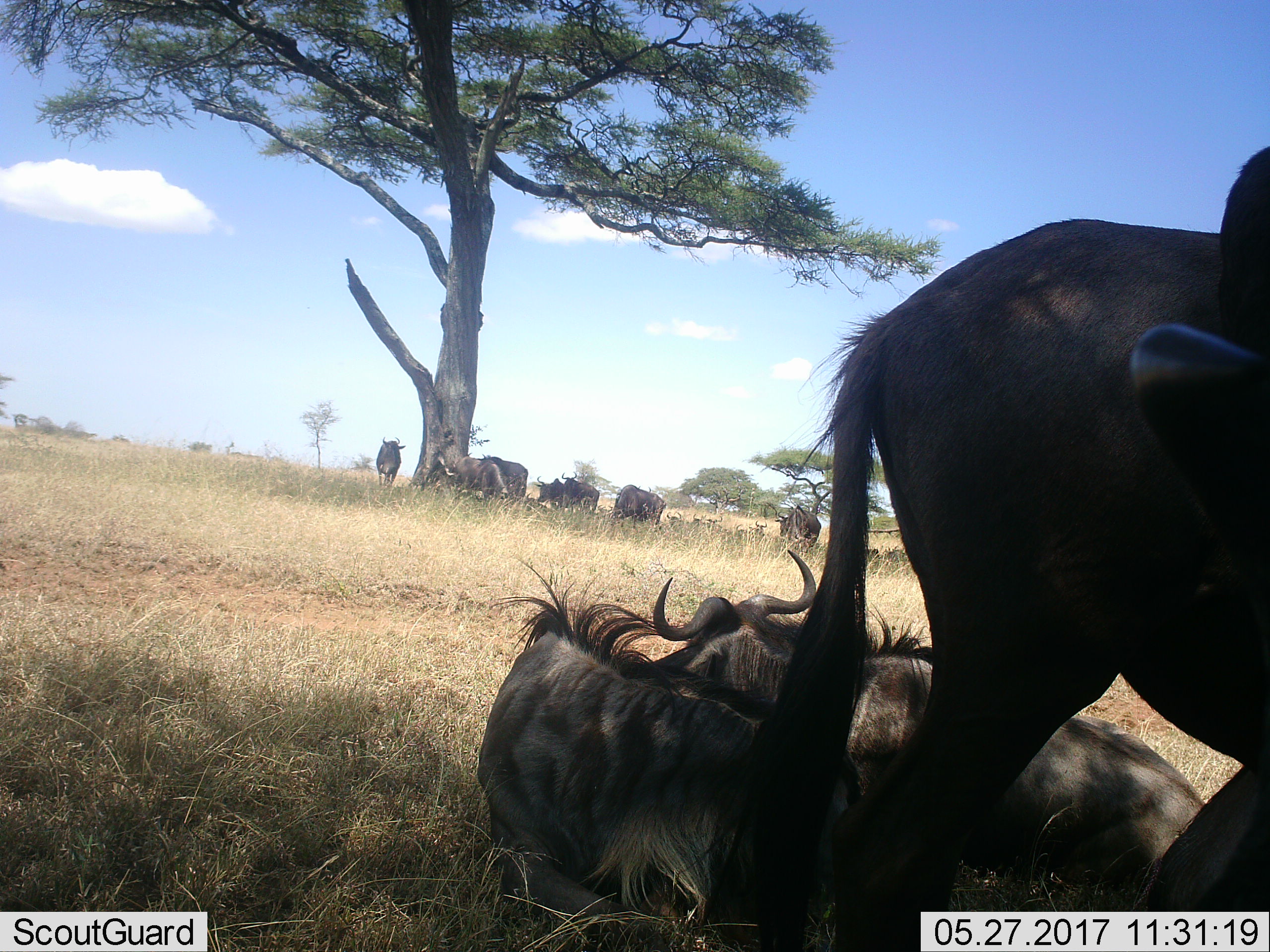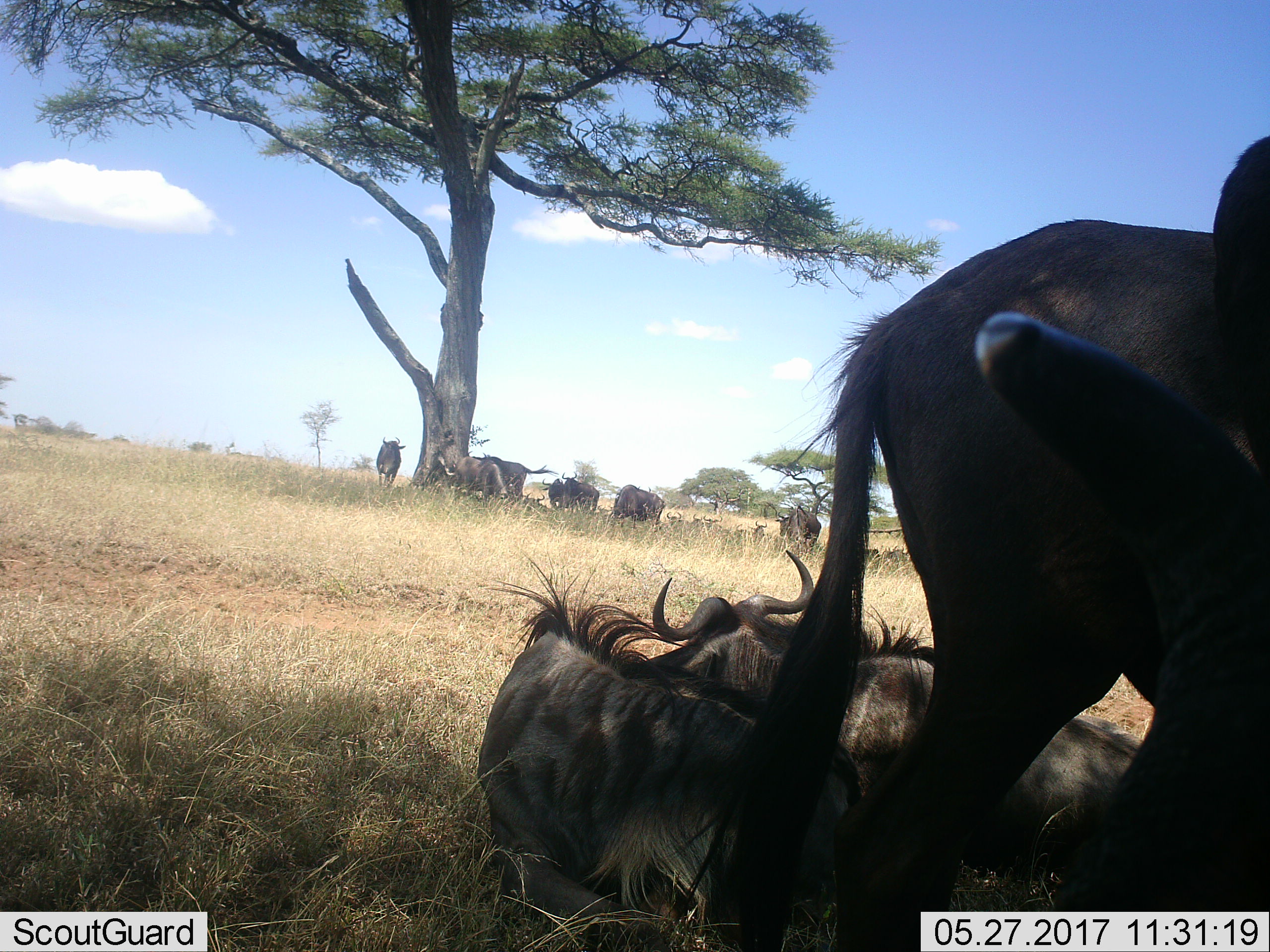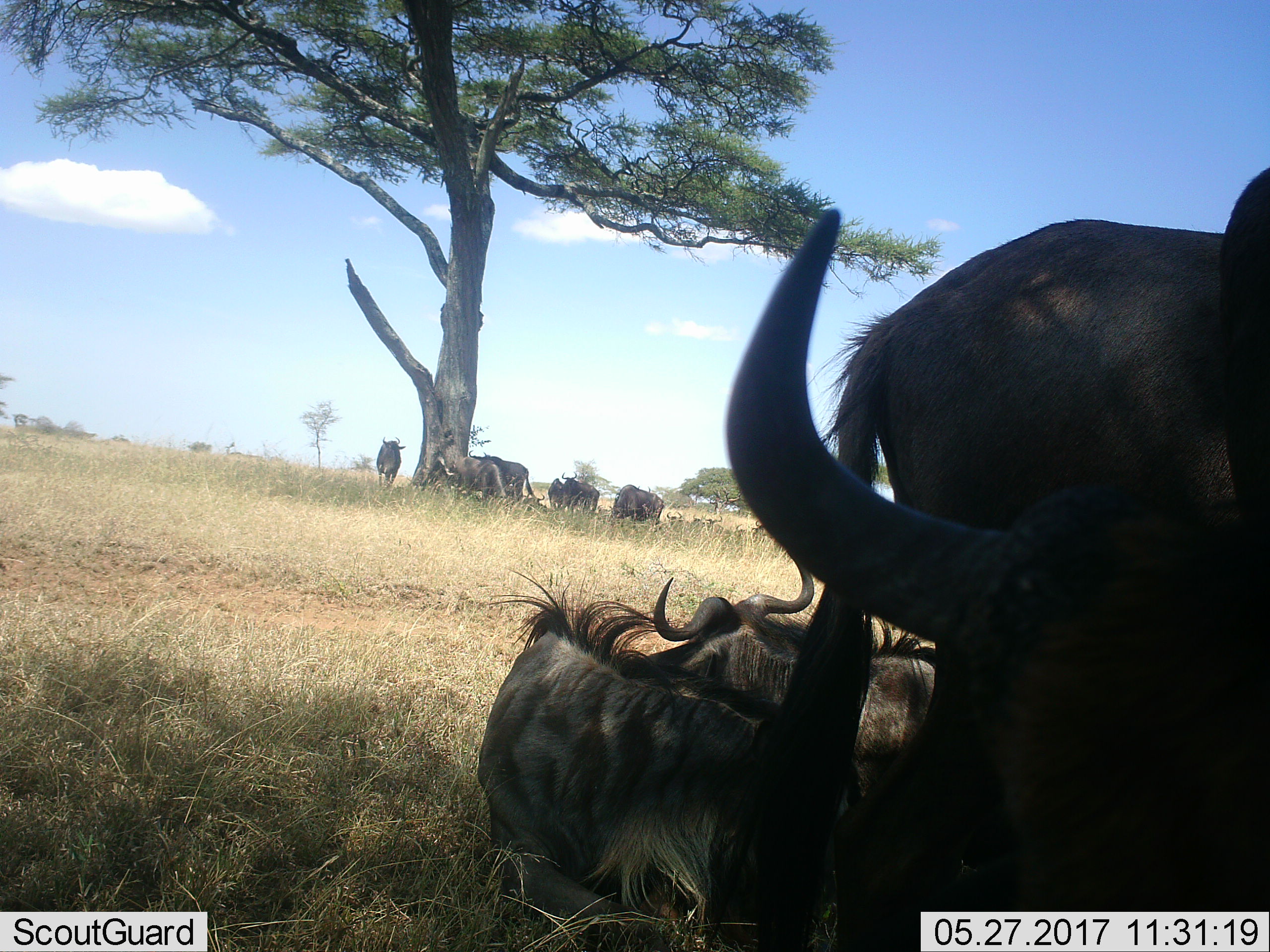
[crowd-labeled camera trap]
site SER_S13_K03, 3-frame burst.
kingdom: Animalia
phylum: Chordata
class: Mammalia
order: Artiodactyla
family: Bovidae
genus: Connochaetes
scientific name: Connochaetes taurinus taurinus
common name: blue wildebeest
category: wildebeestblue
Wildebeestblue (blue wildebeest) (Connochaetes taurinus taurinus), count 10. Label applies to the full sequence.